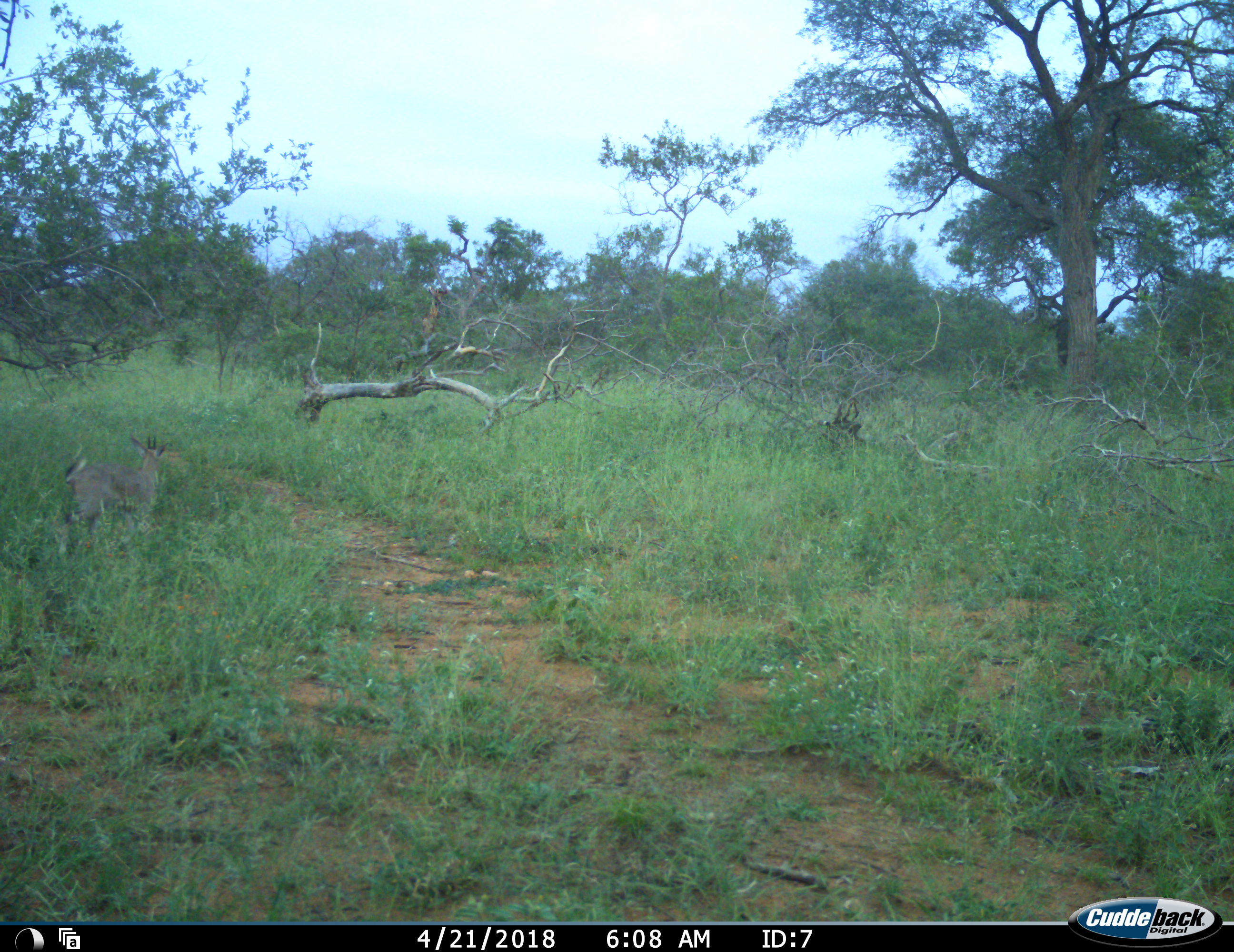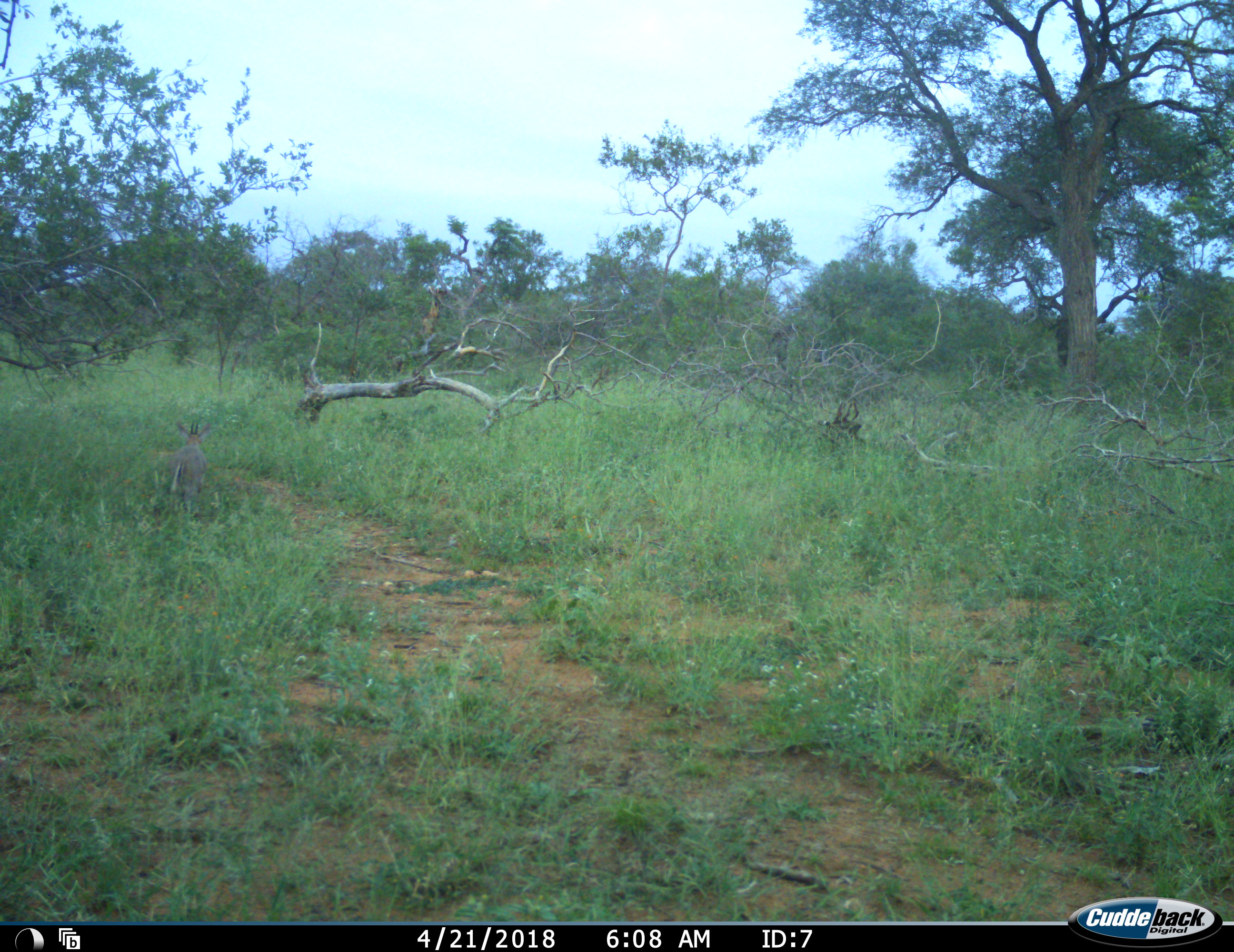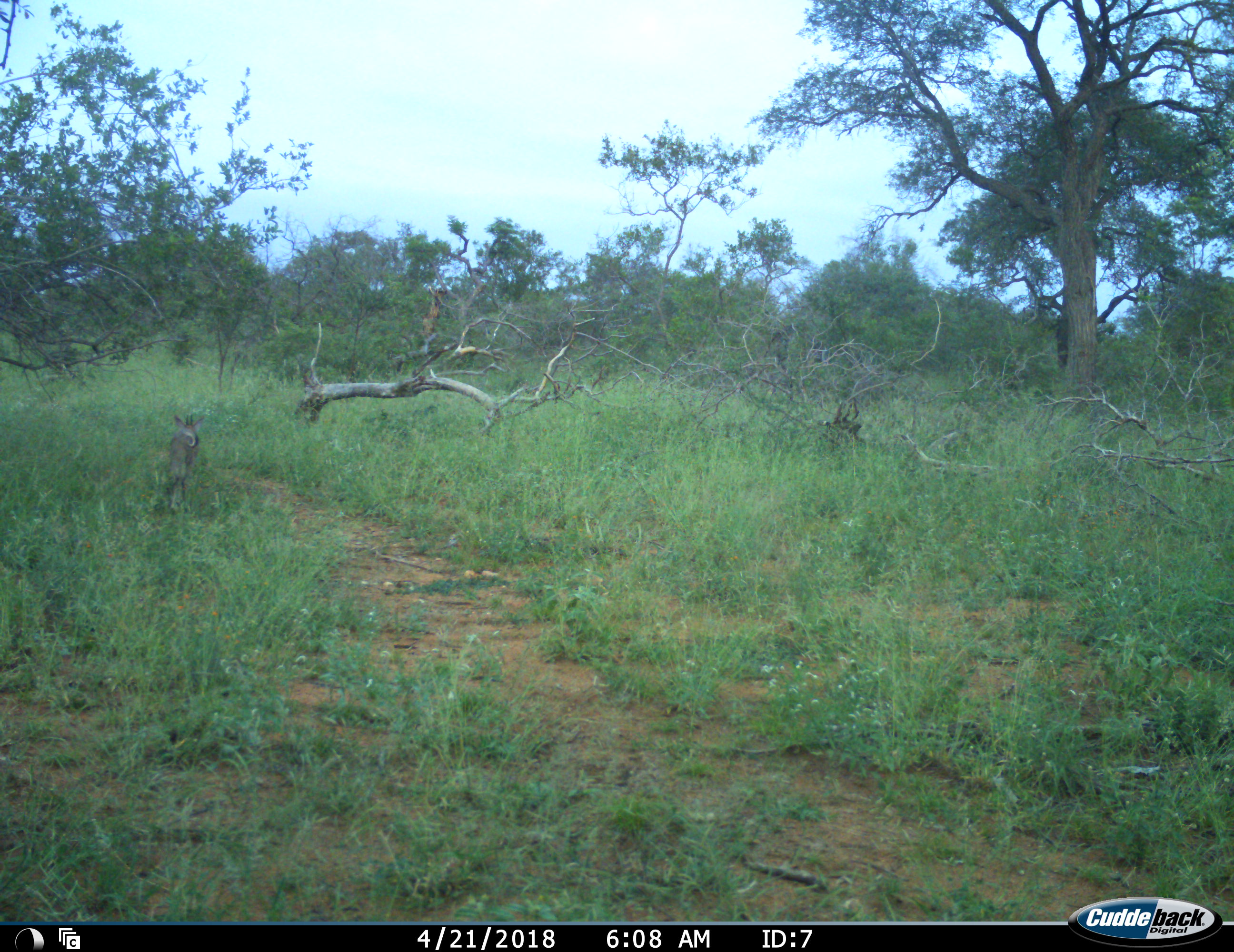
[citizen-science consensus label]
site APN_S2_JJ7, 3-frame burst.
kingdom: Animalia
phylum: Chordata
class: Mammalia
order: Artiodactyla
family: Bovidae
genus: Sylvicapra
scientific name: Sylvicapra grimmia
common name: common duiker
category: duikercommongrey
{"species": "duikercommongrey (common duiker) (Sylvicapra grimmia)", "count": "1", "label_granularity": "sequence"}